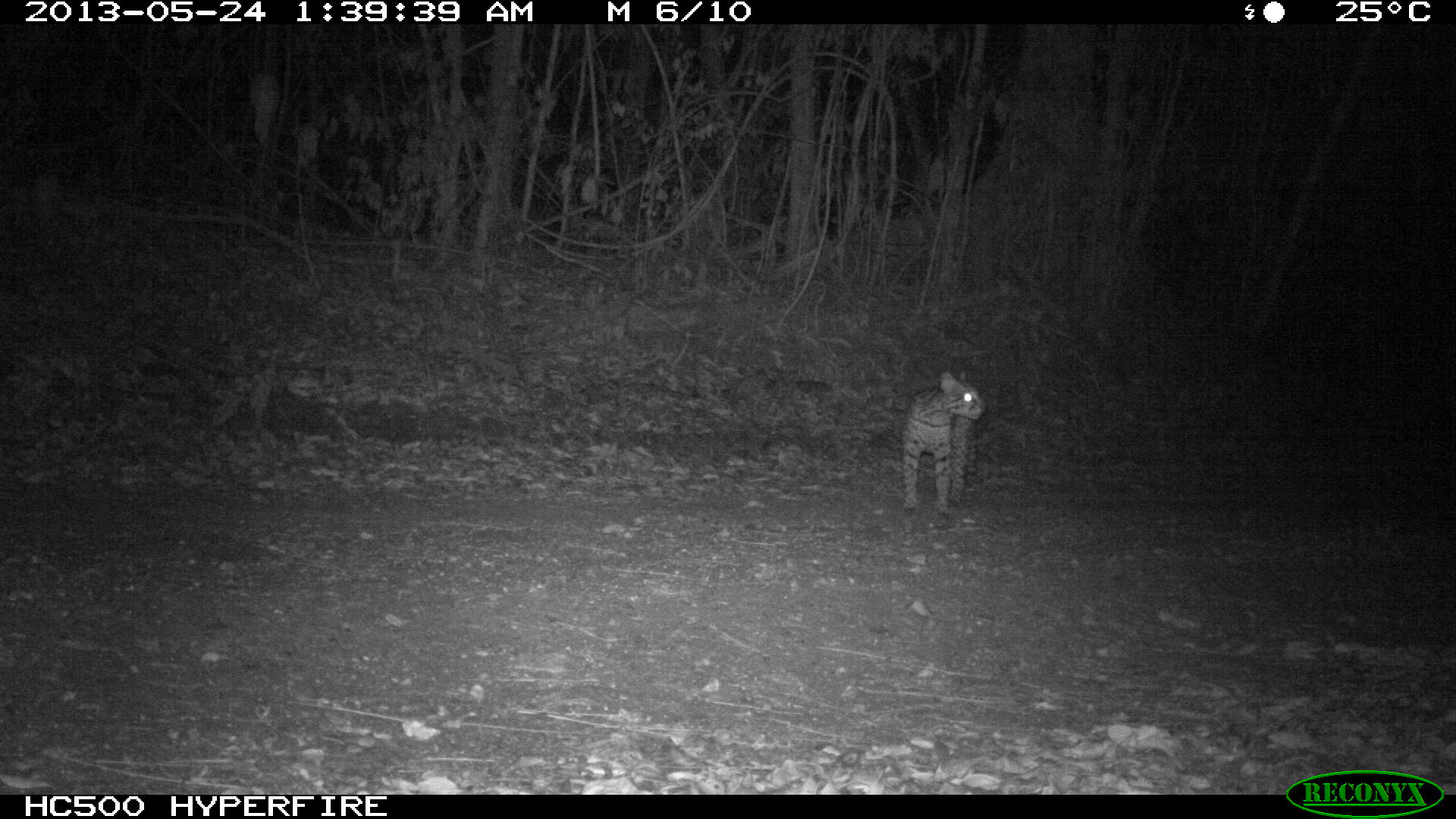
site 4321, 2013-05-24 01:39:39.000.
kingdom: Animalia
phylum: Chordata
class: Mammalia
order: Carnivora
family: Felidae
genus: Leopardus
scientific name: Leopardus pardalis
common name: ocelot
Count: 1.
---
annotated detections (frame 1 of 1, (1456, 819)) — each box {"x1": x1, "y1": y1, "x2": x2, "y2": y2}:
leopardus pardalis: {"x1": 901, "y1": 367, "x2": 987, "y2": 513}